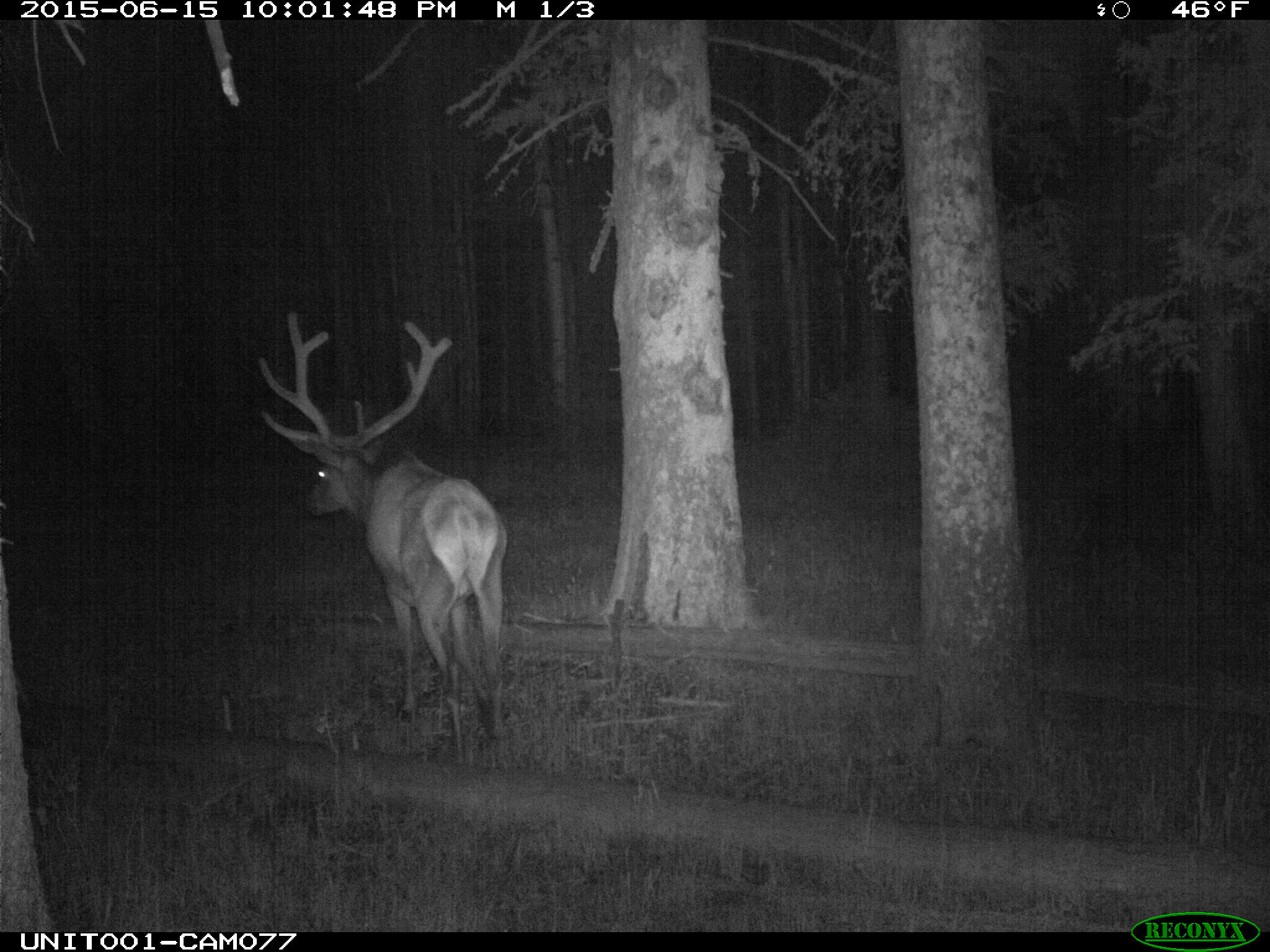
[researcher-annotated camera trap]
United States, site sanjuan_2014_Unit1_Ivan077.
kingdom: Animalia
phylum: Chordata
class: Mammalia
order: Artiodactyla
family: Cervidae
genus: Cervus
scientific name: Cervus elaphus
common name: red deer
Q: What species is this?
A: Cervus elaphus (red deer).